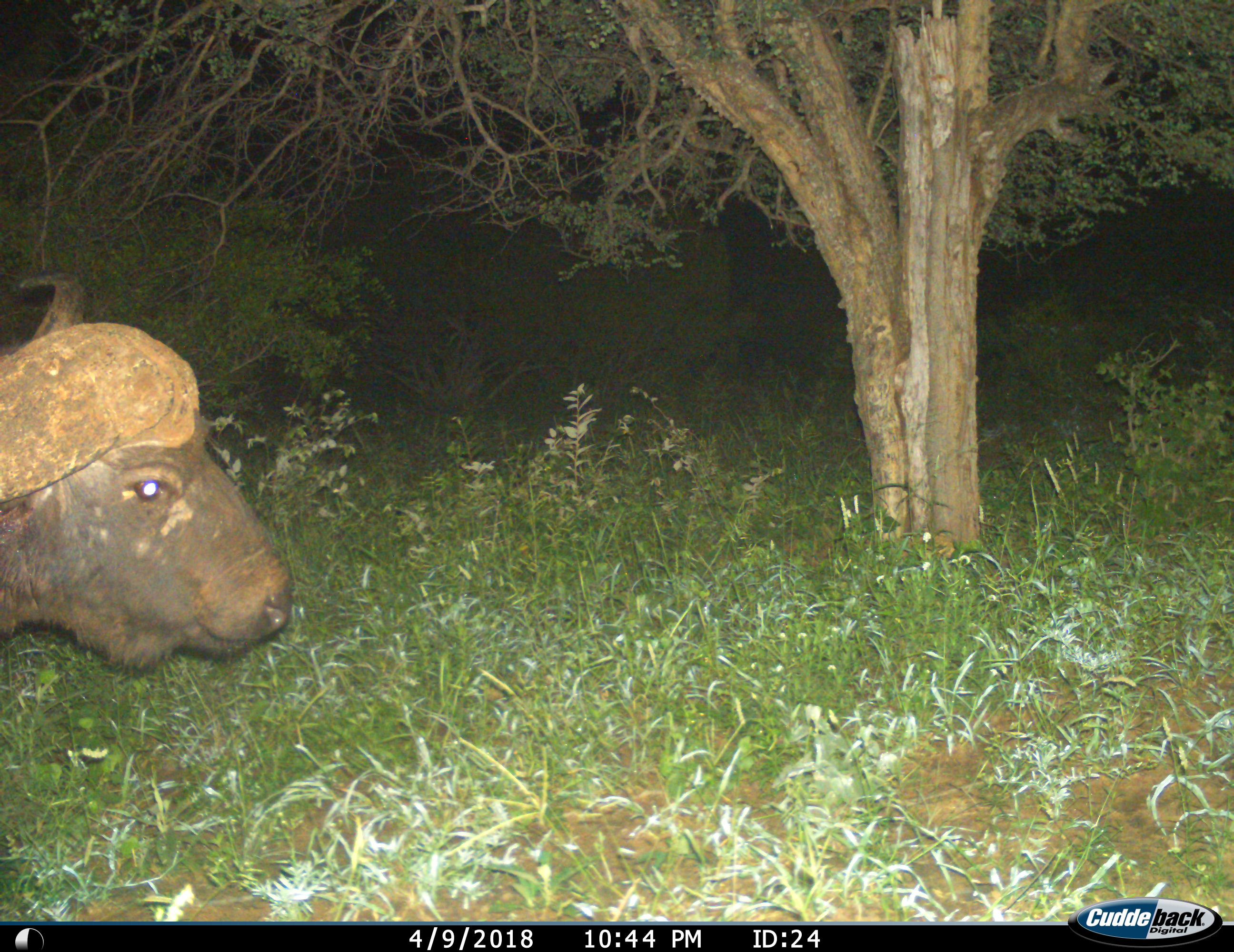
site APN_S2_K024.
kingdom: Animalia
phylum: Chordata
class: Mammalia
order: Artiodactyla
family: Bovidae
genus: Syncerus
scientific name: Syncerus caffer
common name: african buffalo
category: buffalo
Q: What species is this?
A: Buffalo (african buffalo) (Syncerus caffer).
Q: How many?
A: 1.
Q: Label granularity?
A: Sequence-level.